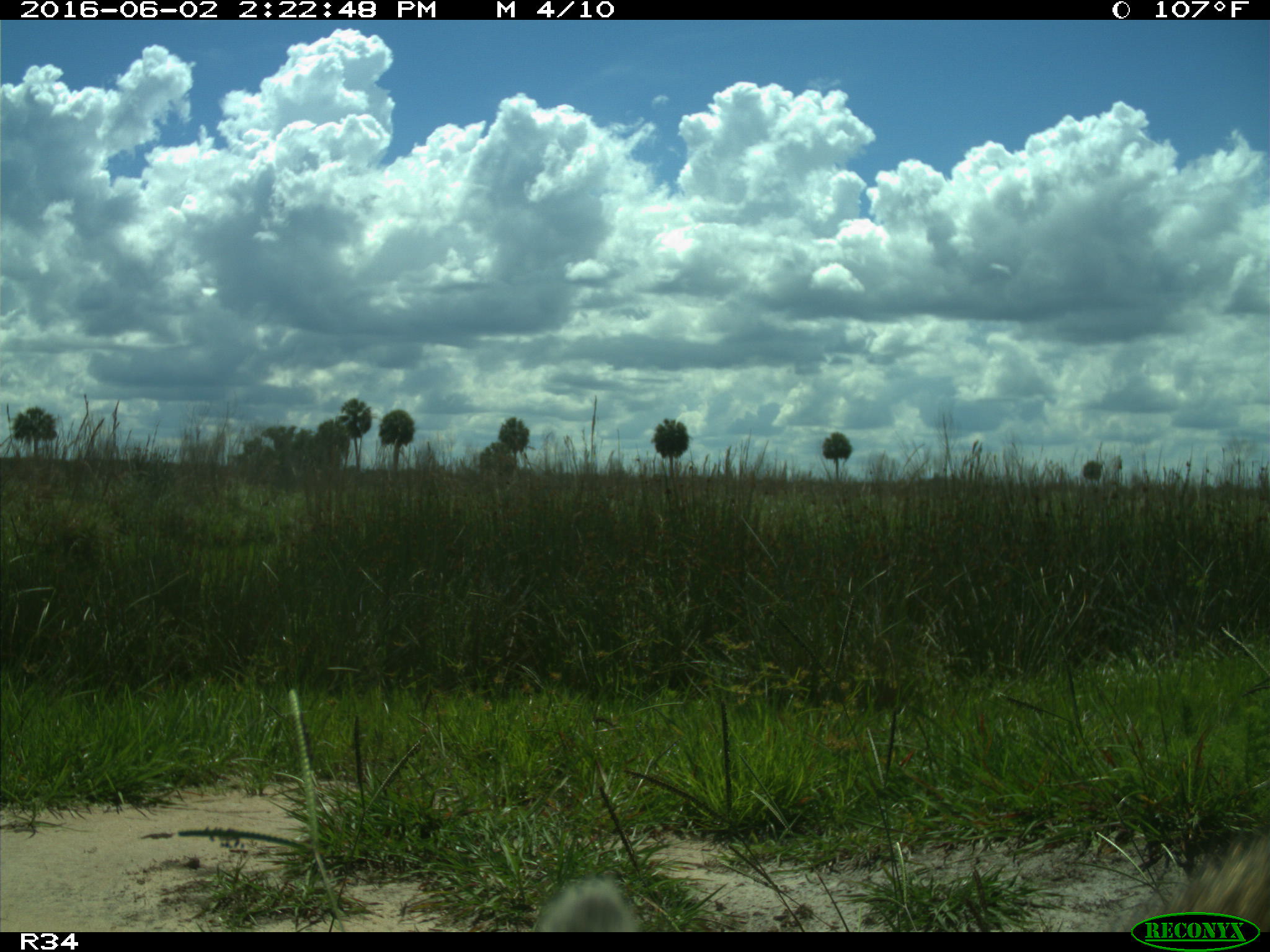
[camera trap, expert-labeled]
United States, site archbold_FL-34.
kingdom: Animalia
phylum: Chordata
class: Mammalia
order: Carnivora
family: Procyonidae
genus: Procyon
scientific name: Procyon lotor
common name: common raccoon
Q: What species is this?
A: Procyon lotor (common raccoon).